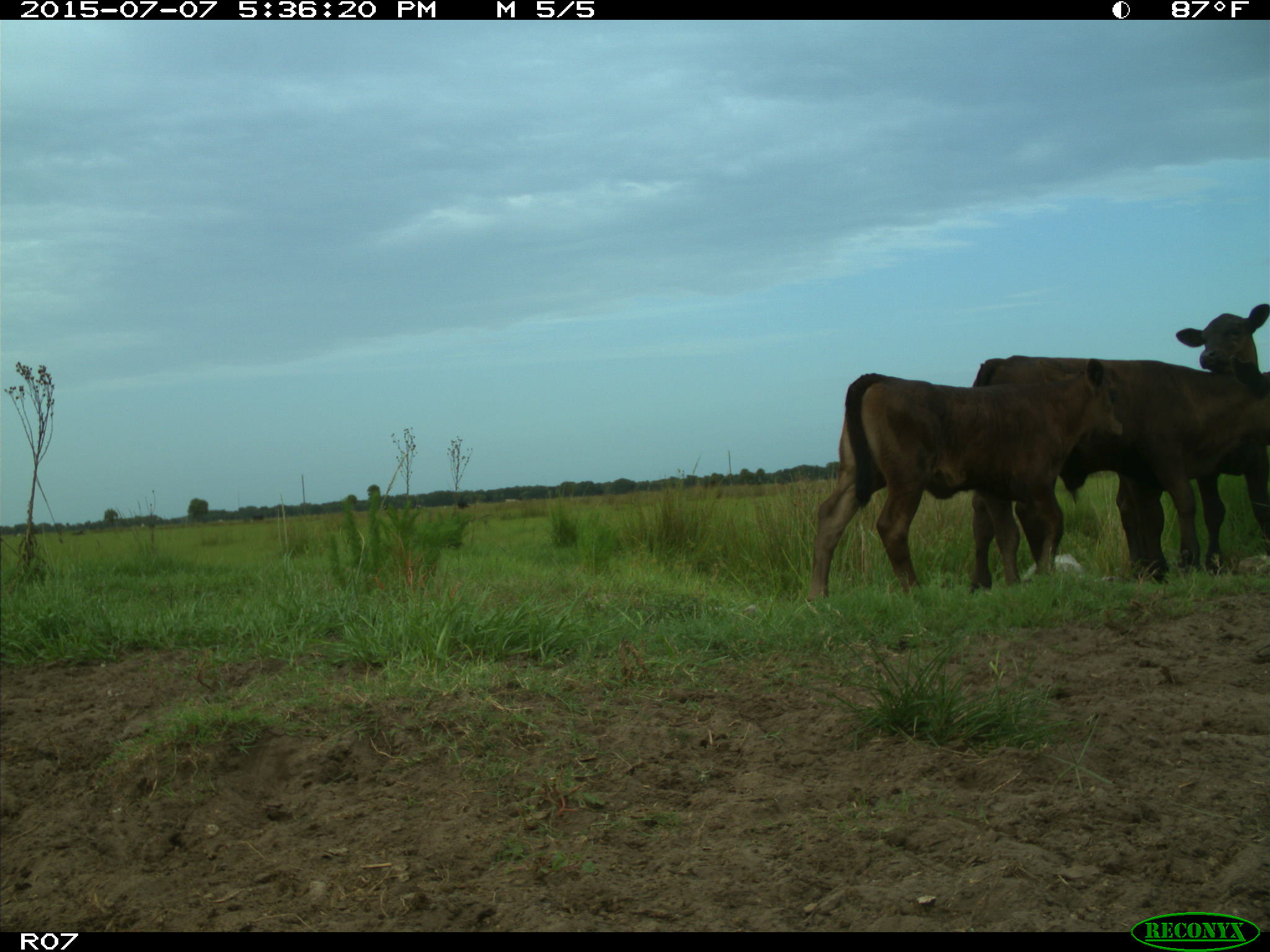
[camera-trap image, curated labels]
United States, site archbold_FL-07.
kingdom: Animalia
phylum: Chordata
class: Mammalia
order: Artiodactyla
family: Bovidae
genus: Bos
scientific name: Bos taurus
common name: domestic cow